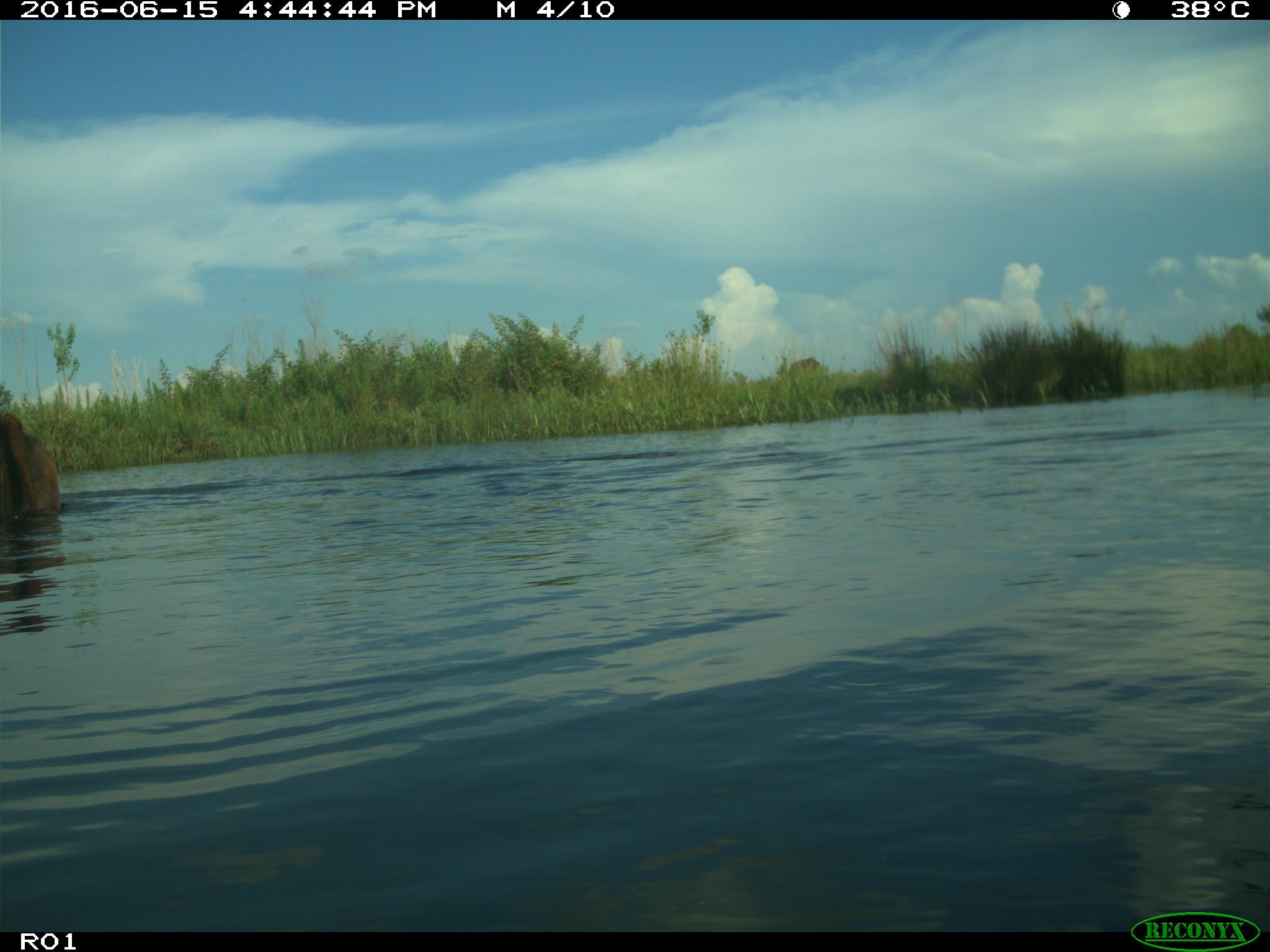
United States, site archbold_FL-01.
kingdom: Animalia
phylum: Chordata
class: Mammalia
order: Artiodactyla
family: Bovidae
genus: Bos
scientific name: Bos taurus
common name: domestic cow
Bos taurus (domestic cow).